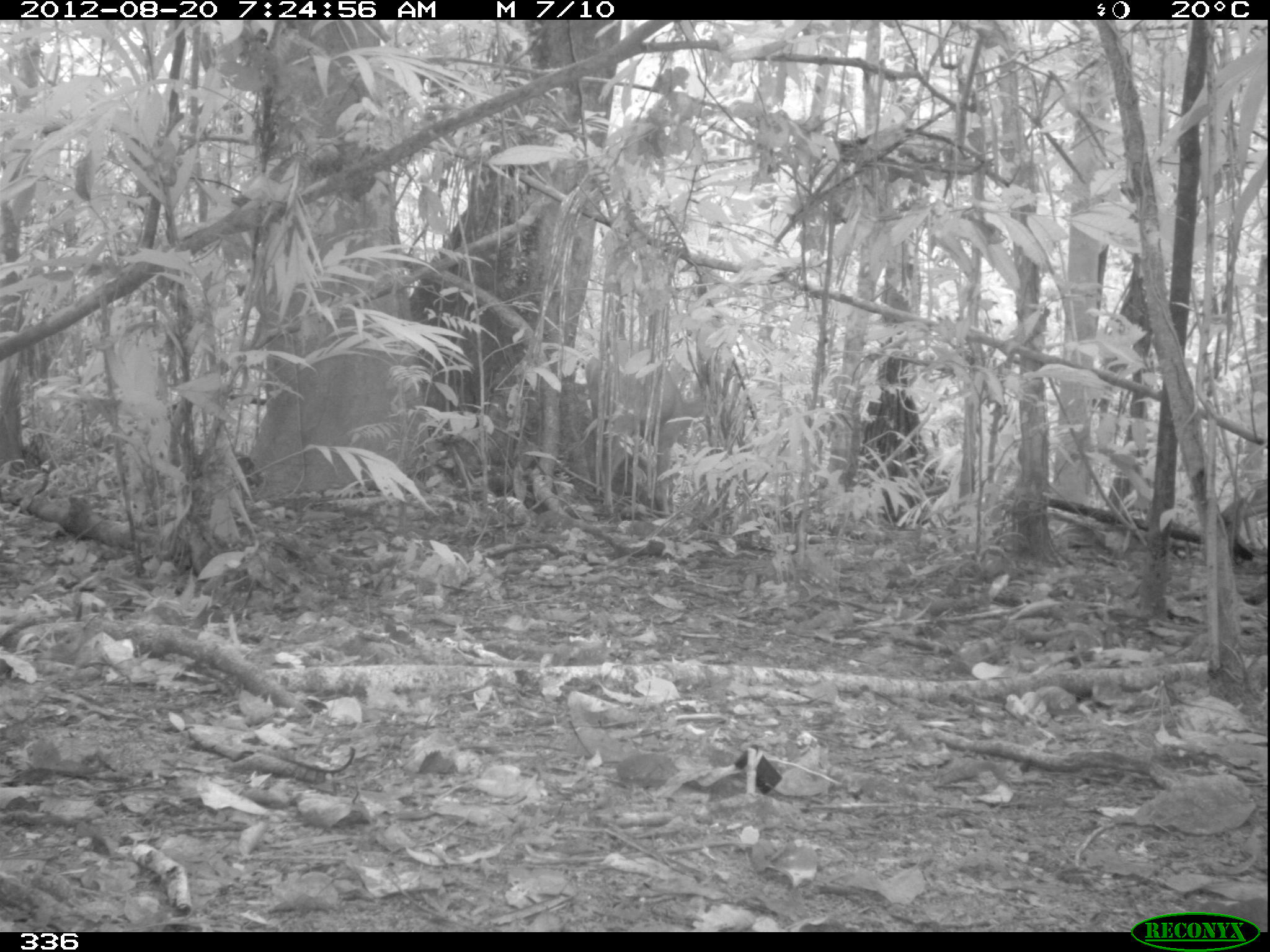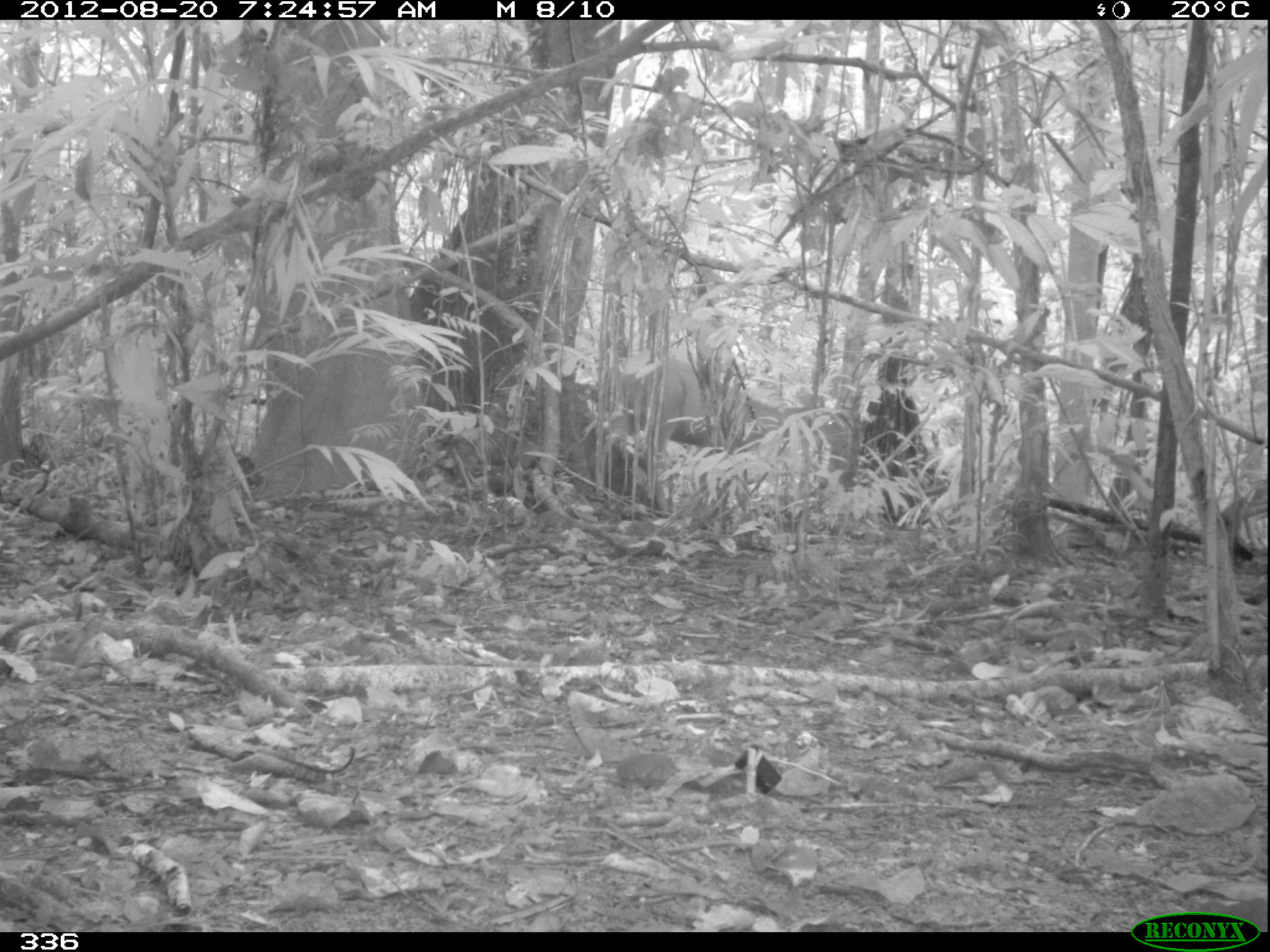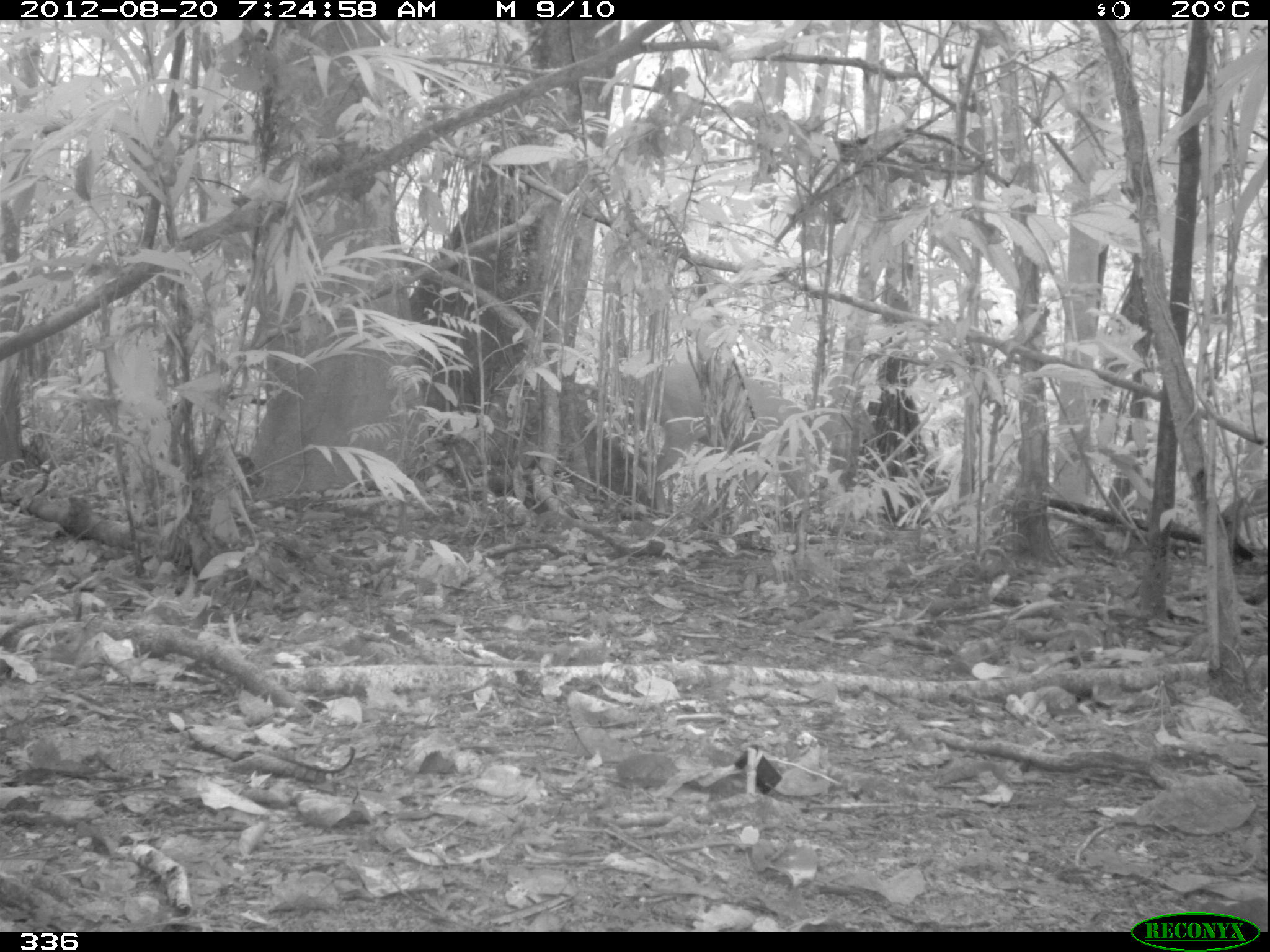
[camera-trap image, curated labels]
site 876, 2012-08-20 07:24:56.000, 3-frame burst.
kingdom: Animalia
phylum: Chordata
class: Mammalia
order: Artiodactyla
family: Cervidae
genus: Mazama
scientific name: Mazama americana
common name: red brocket